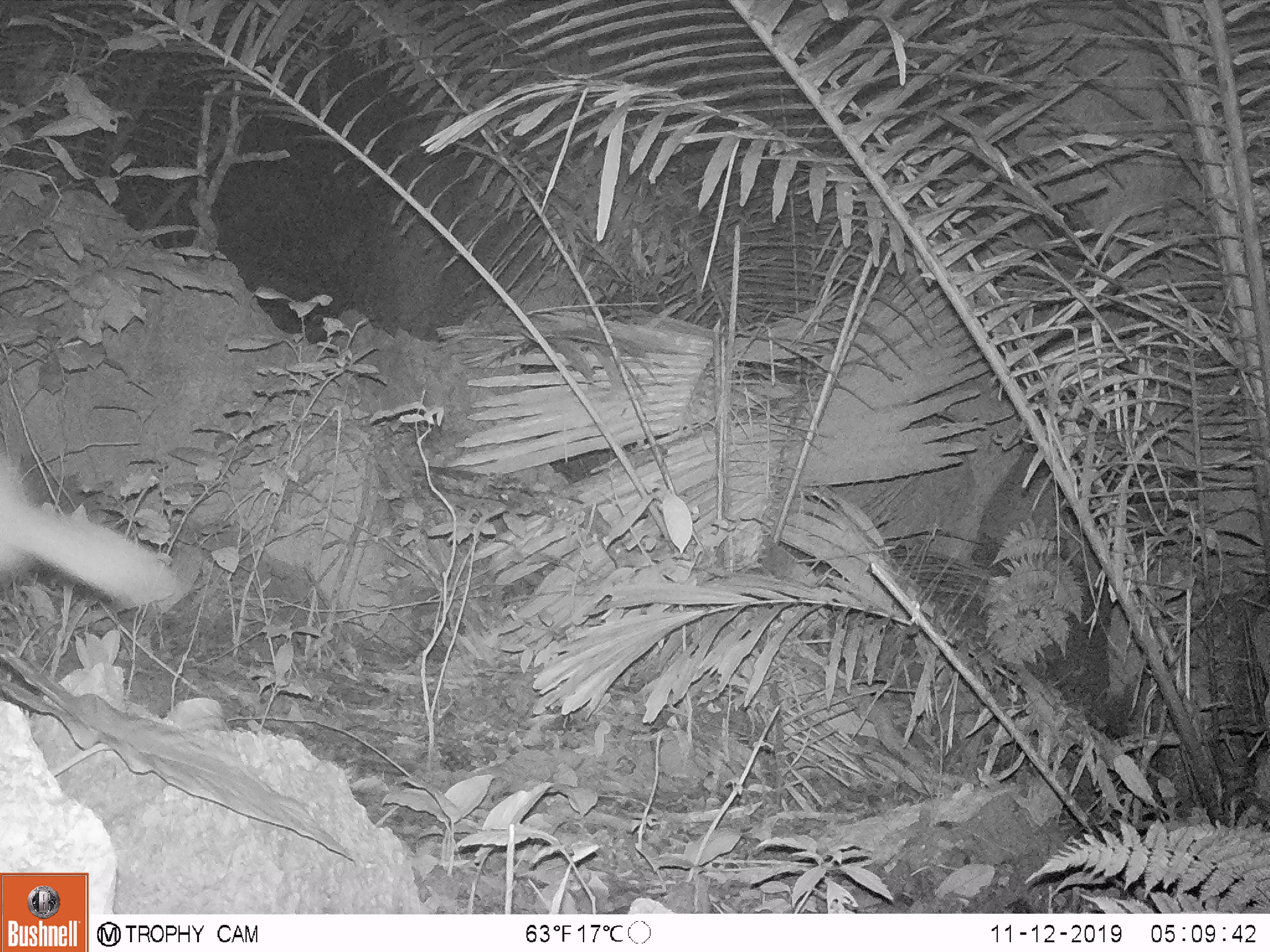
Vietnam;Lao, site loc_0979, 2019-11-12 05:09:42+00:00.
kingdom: Animalia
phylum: Chordata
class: Mammalia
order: Carnivora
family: Mustelidae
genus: Melogale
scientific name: Melogale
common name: ferret badger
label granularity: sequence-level